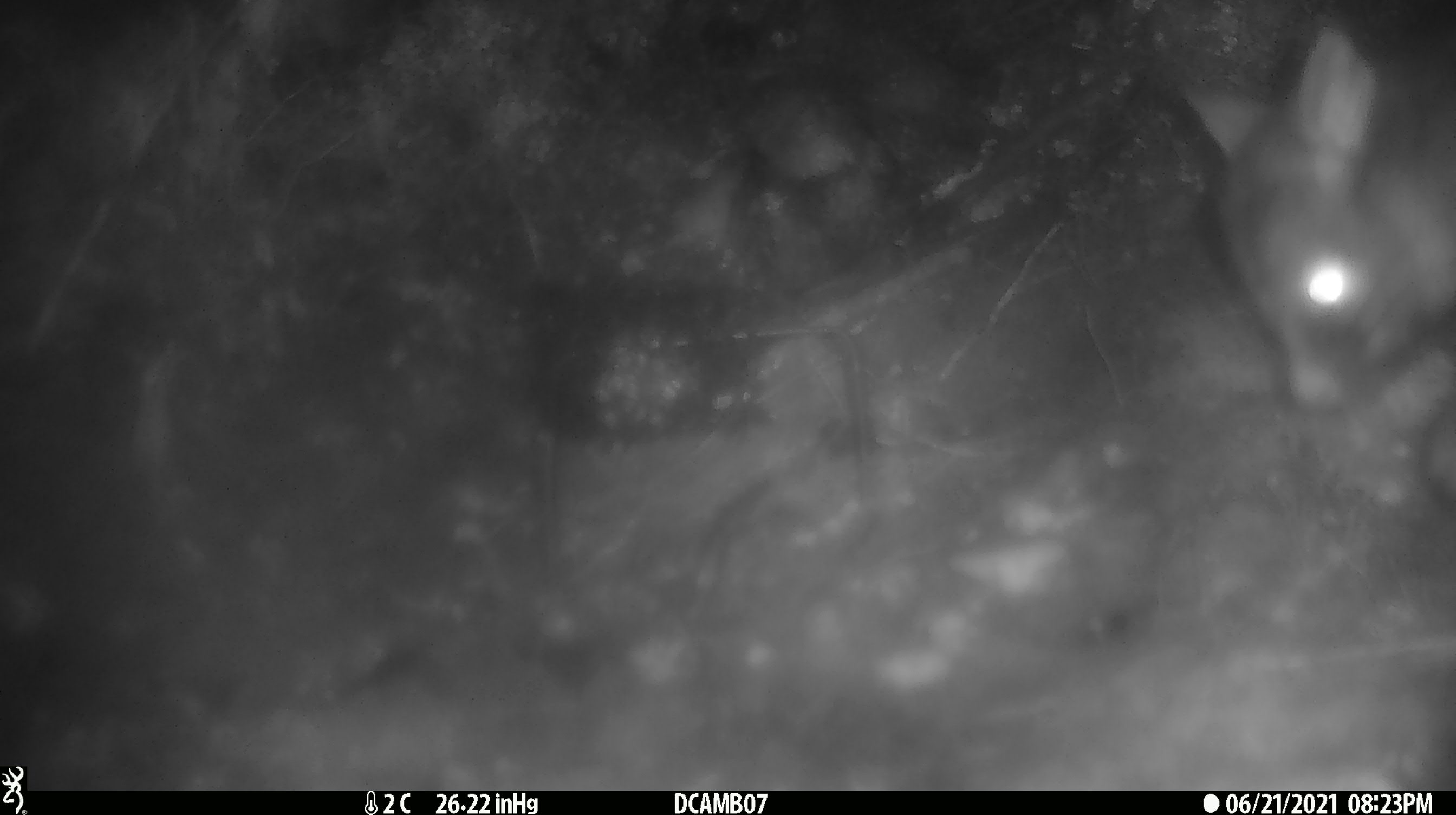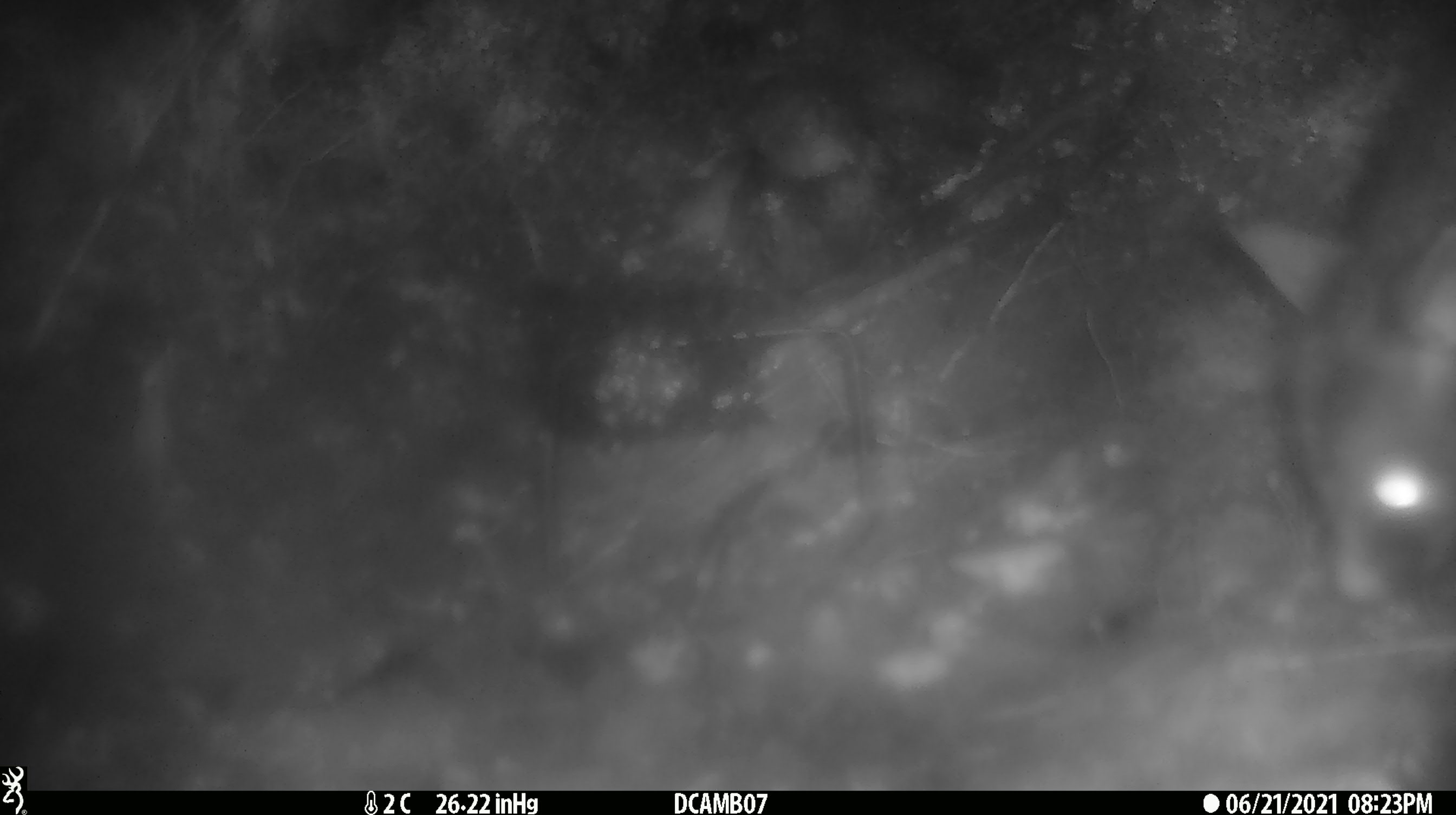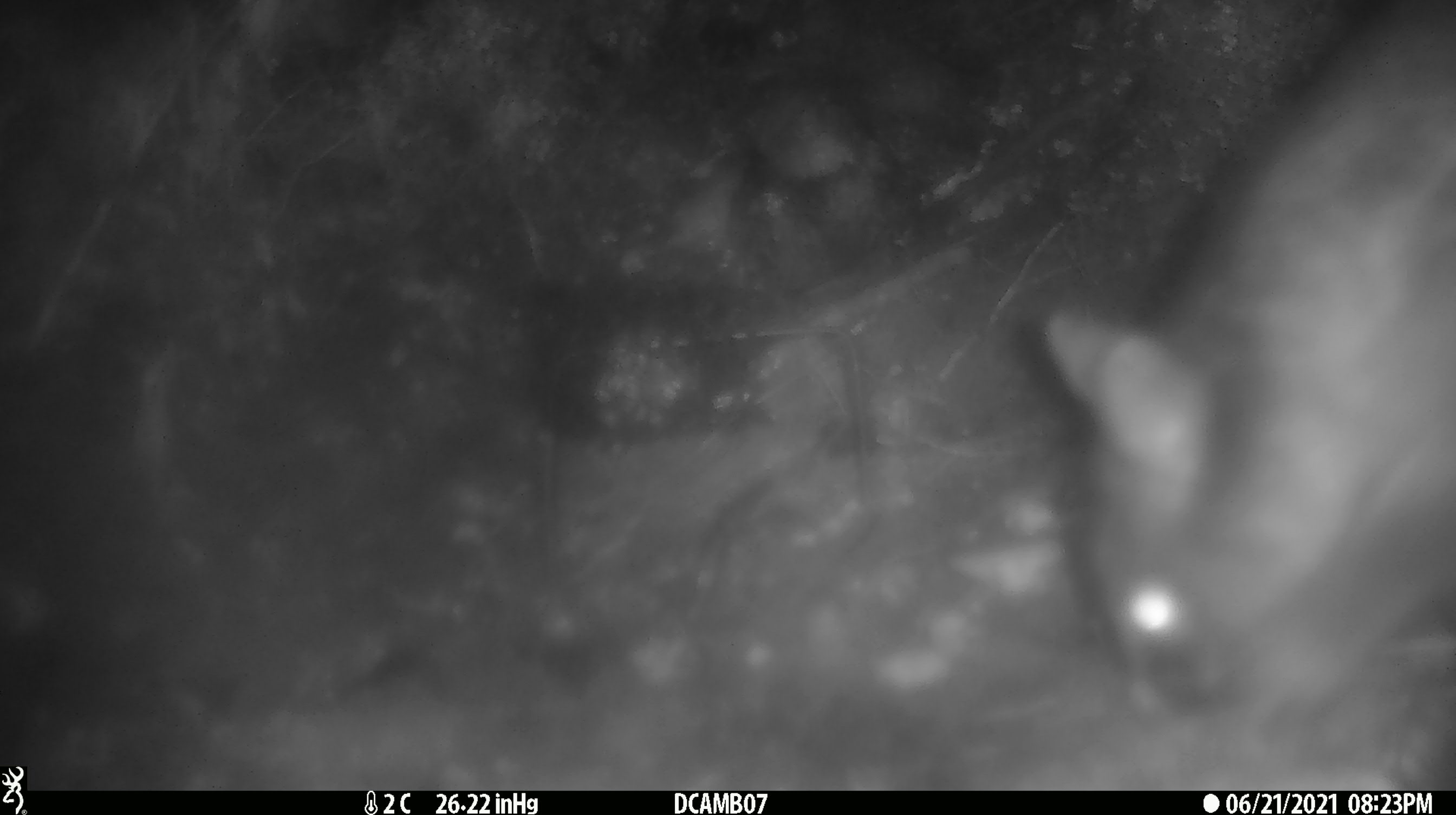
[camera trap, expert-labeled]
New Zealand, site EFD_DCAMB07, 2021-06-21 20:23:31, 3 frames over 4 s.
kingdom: Animalia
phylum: Chordata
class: Mammalia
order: Diprotodontia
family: Phalangeridae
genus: Trichosurus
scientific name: Trichosurus vulpecula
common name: common brushtail possum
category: possum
Possum (common brushtail possum) (Trichosurus vulpecula).